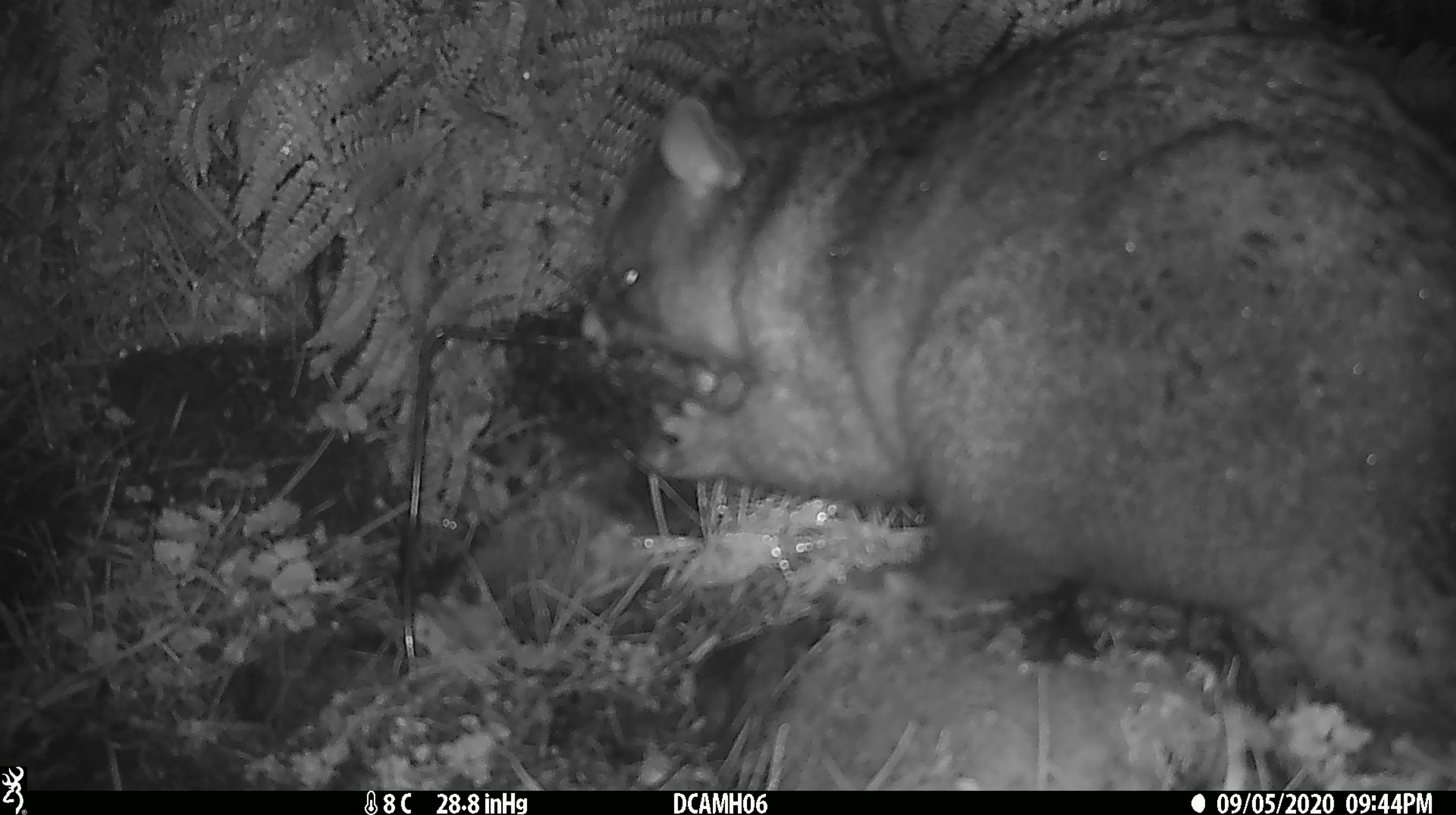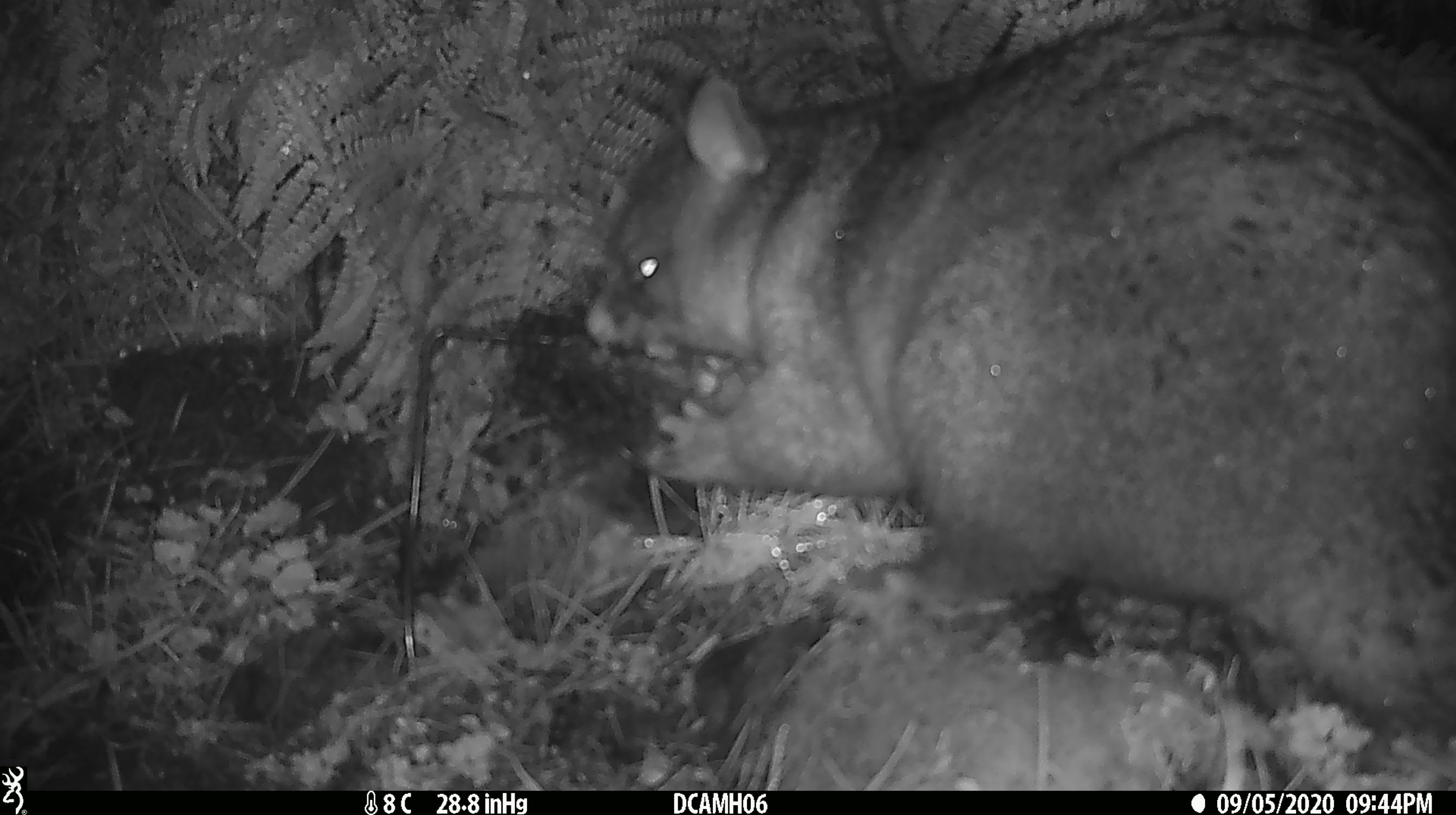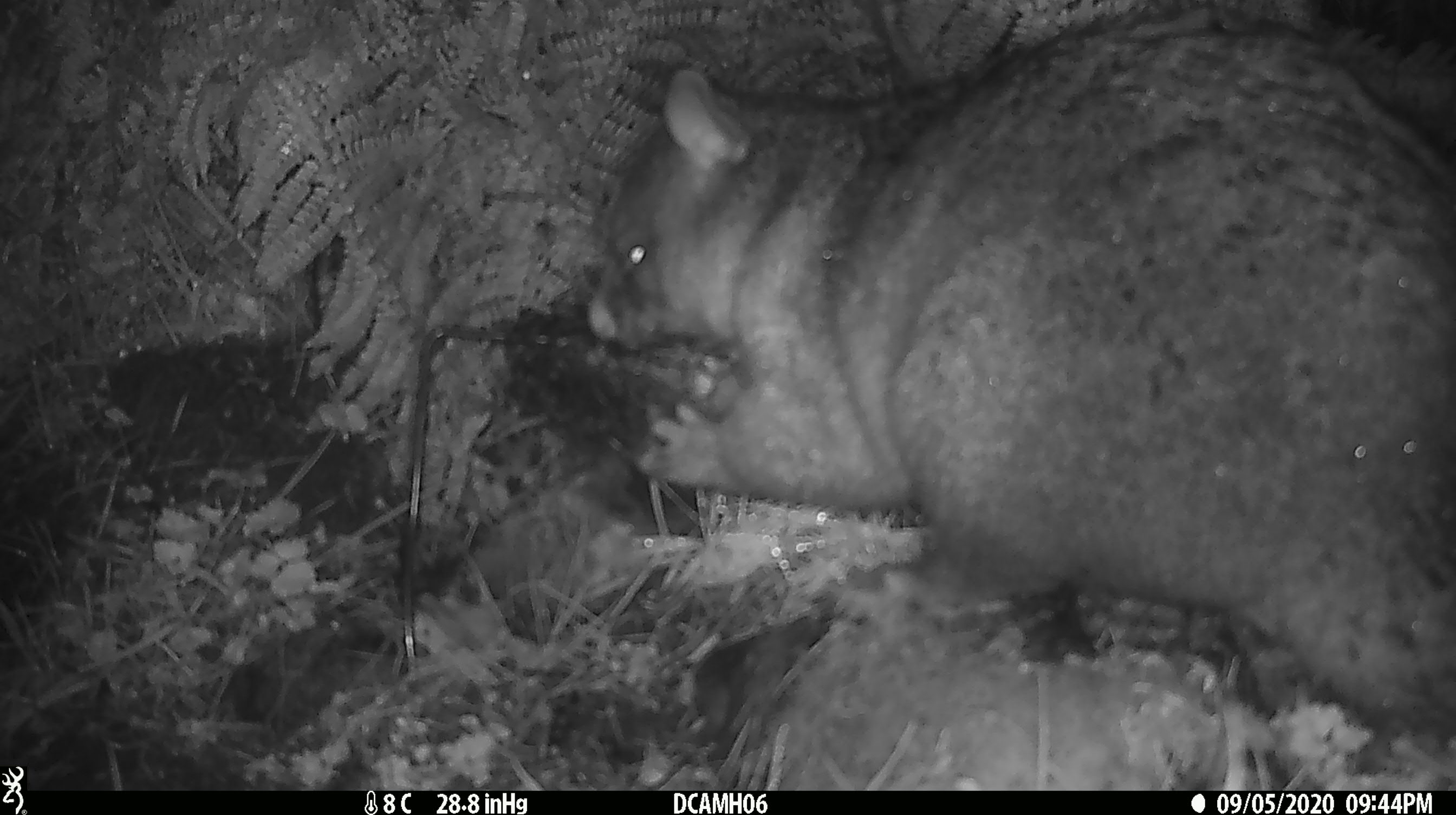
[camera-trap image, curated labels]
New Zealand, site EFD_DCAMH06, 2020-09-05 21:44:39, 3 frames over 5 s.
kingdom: Animalia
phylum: Chordata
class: Mammalia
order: Diprotodontia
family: Phalangeridae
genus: Trichosurus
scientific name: Trichosurus vulpecula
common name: common brushtail possum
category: possum